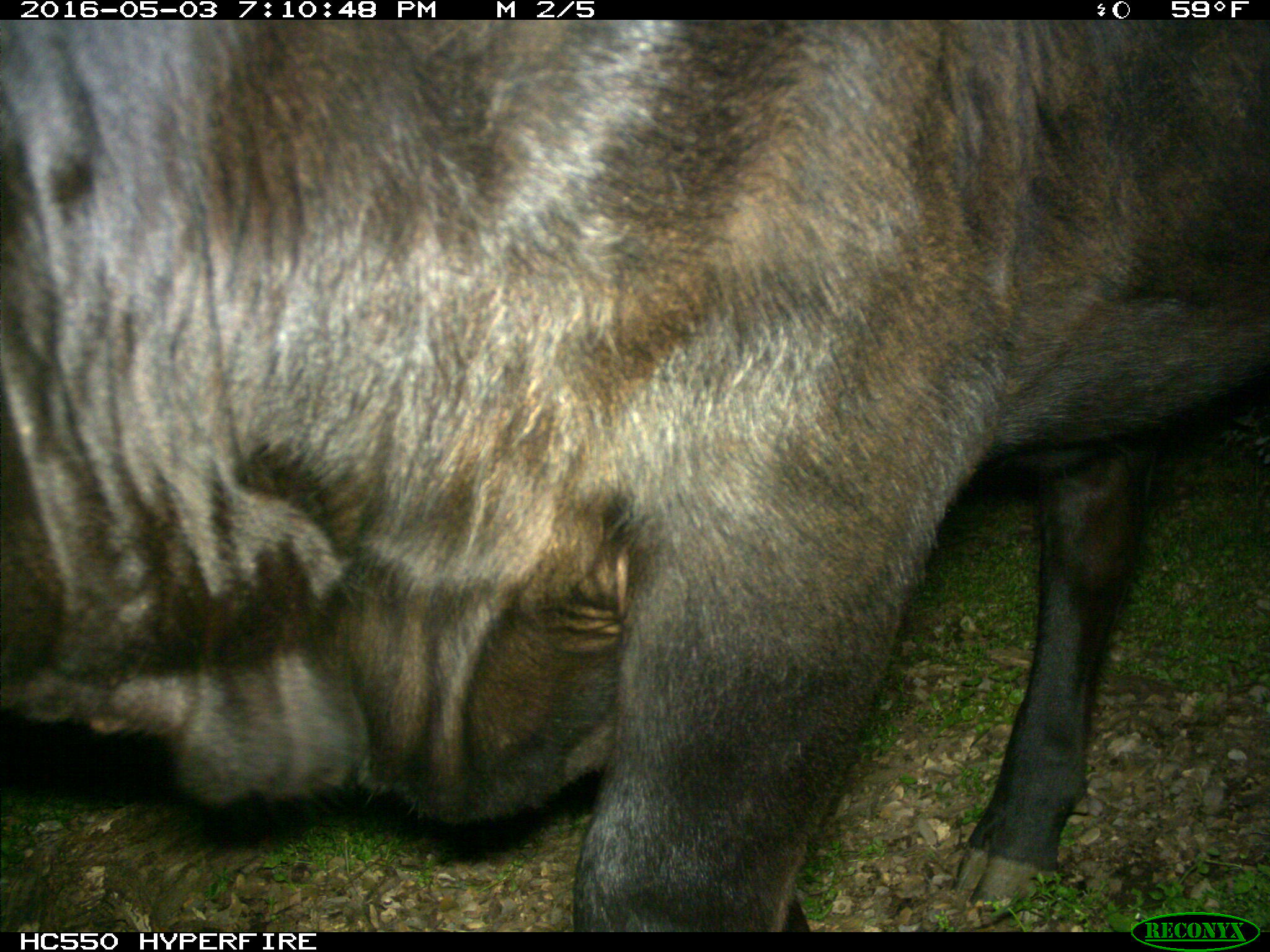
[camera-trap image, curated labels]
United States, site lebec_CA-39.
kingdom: Animalia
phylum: Chordata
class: Mammalia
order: Artiodactyla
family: Bovidae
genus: Bos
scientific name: Bos taurus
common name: domestic cow